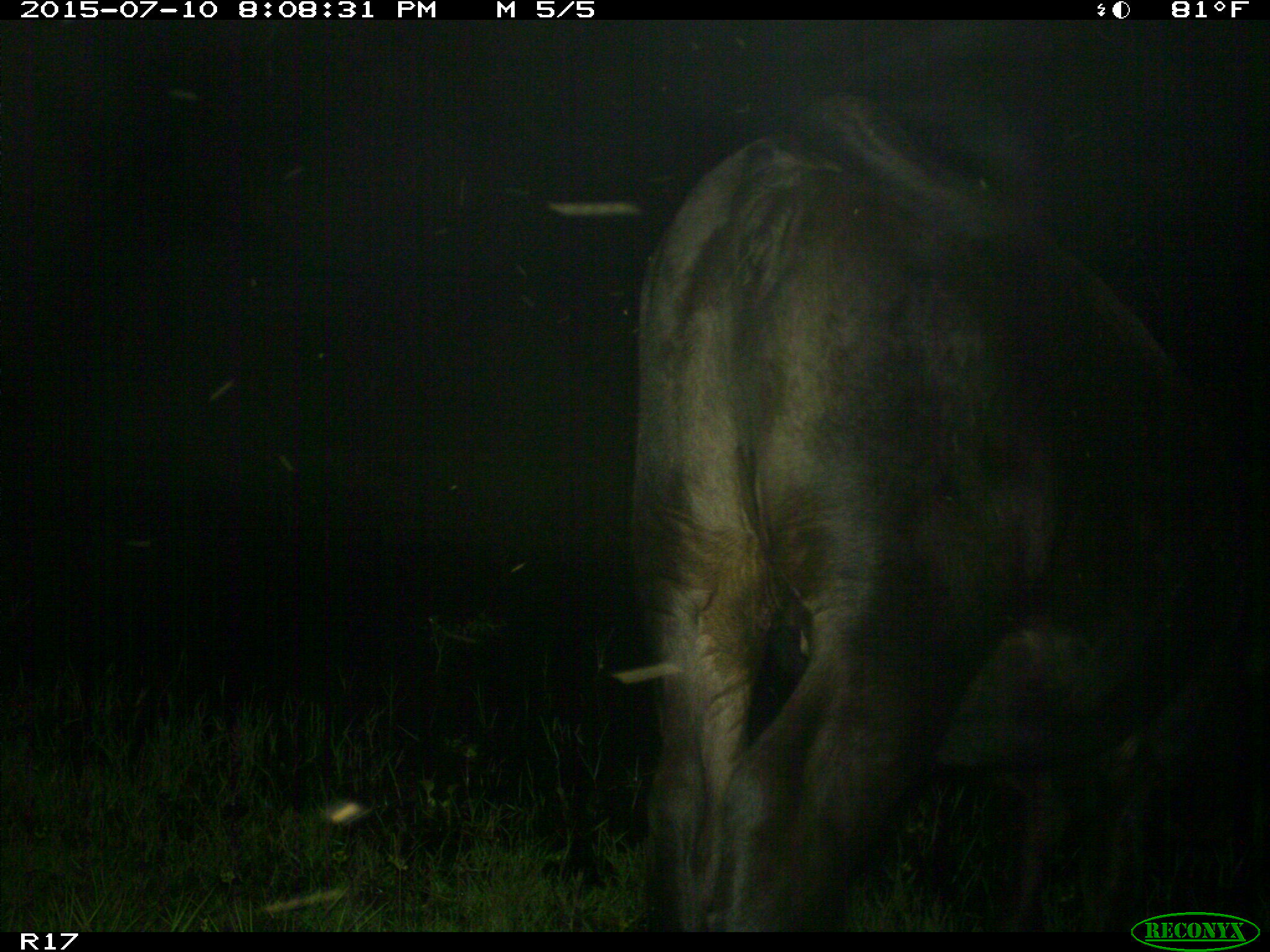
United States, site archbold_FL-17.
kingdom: Animalia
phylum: Chordata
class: Mammalia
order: Artiodactyla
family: Bovidae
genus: Bos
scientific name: Bos taurus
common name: domestic cow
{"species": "Bos taurus (domestic cow)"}